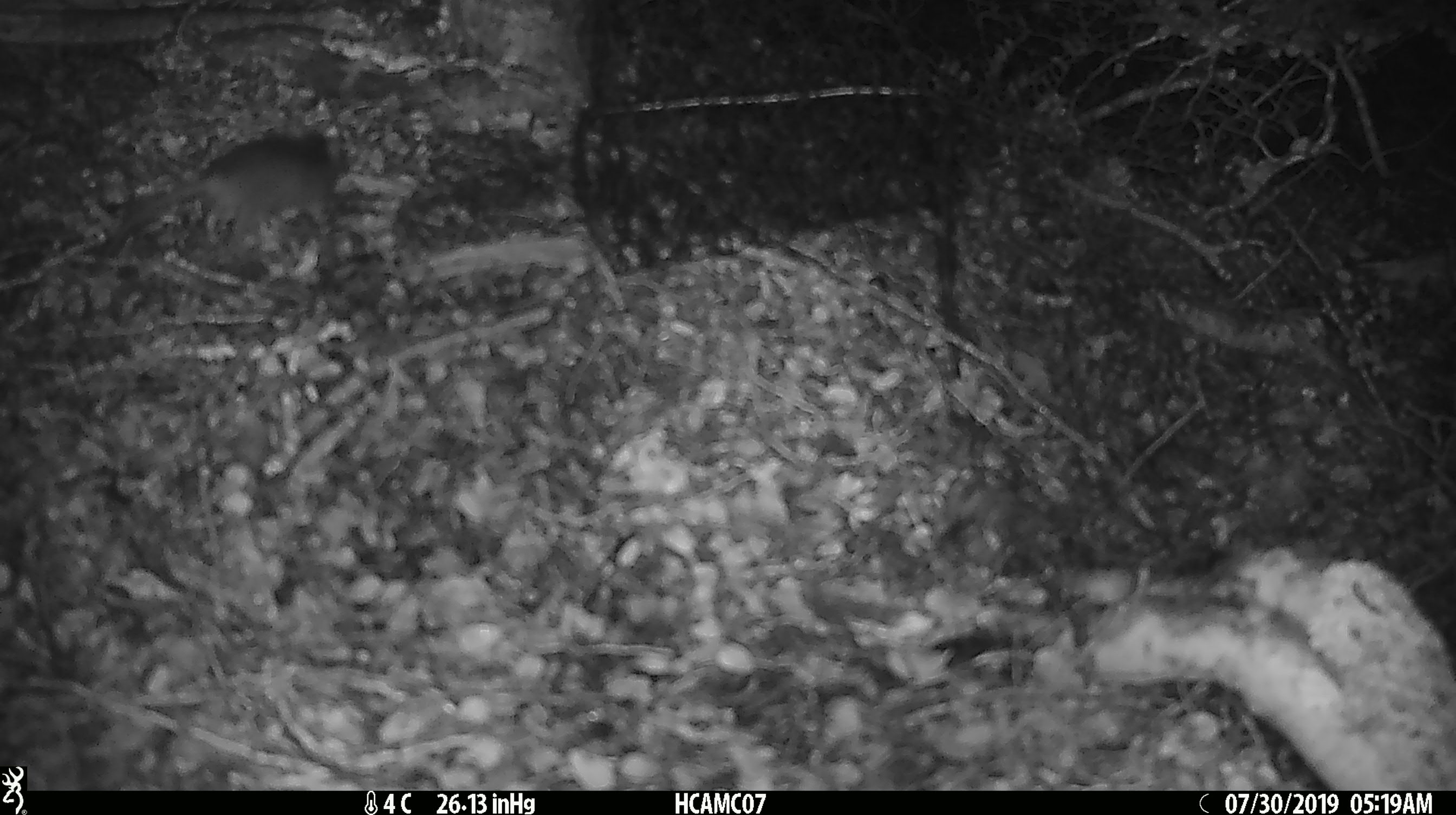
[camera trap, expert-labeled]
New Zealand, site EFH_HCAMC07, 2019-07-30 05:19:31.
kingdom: Animalia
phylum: Chordata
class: Mammalia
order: Rodentia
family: Muridae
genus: Mus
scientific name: Mus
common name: mouse